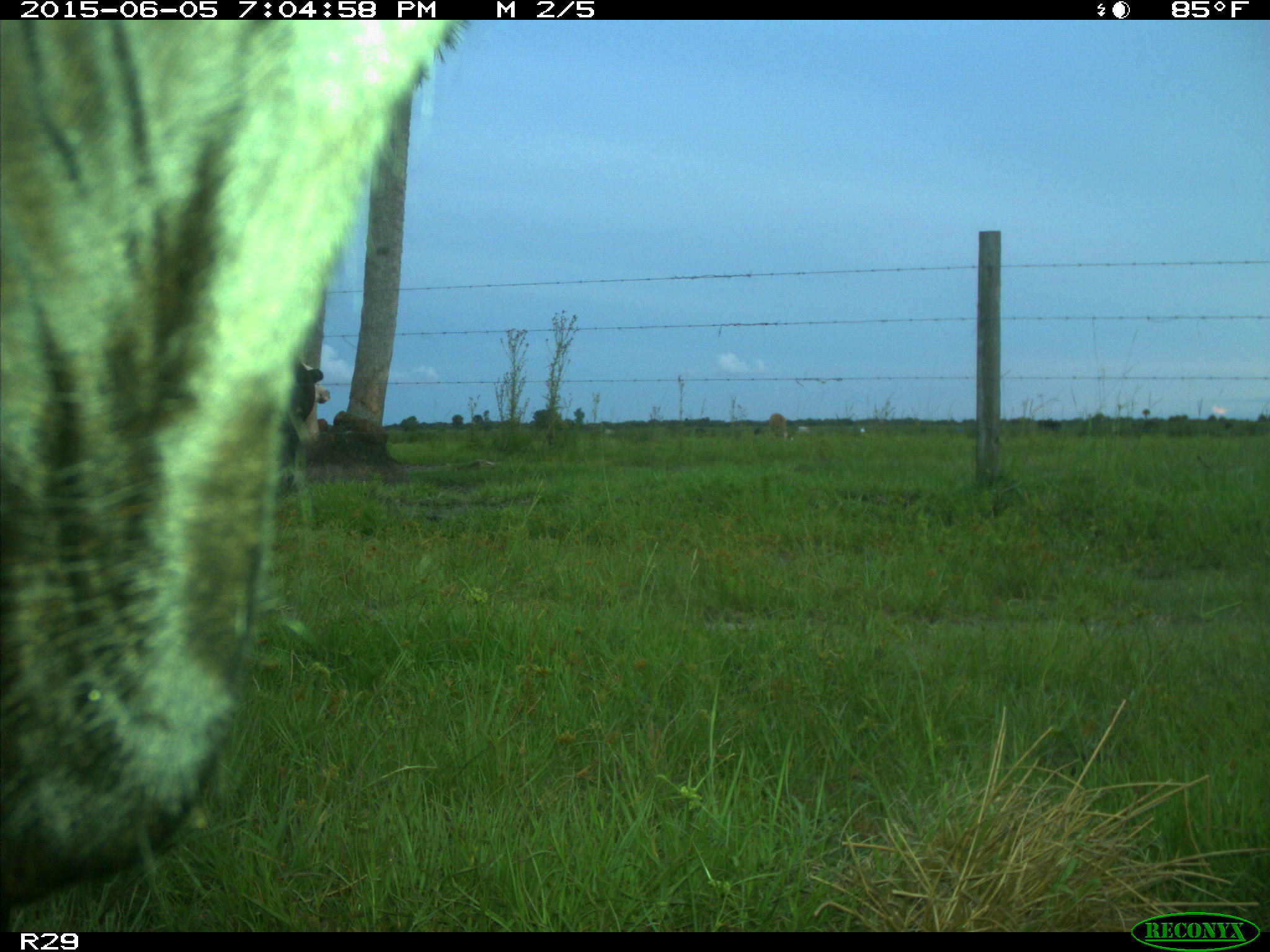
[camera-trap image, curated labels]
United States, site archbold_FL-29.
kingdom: Animalia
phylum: Chordata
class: Mammalia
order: Artiodactyla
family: Bovidae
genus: Bos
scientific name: Bos taurus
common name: domestic cow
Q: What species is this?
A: Bos taurus (domestic cow).